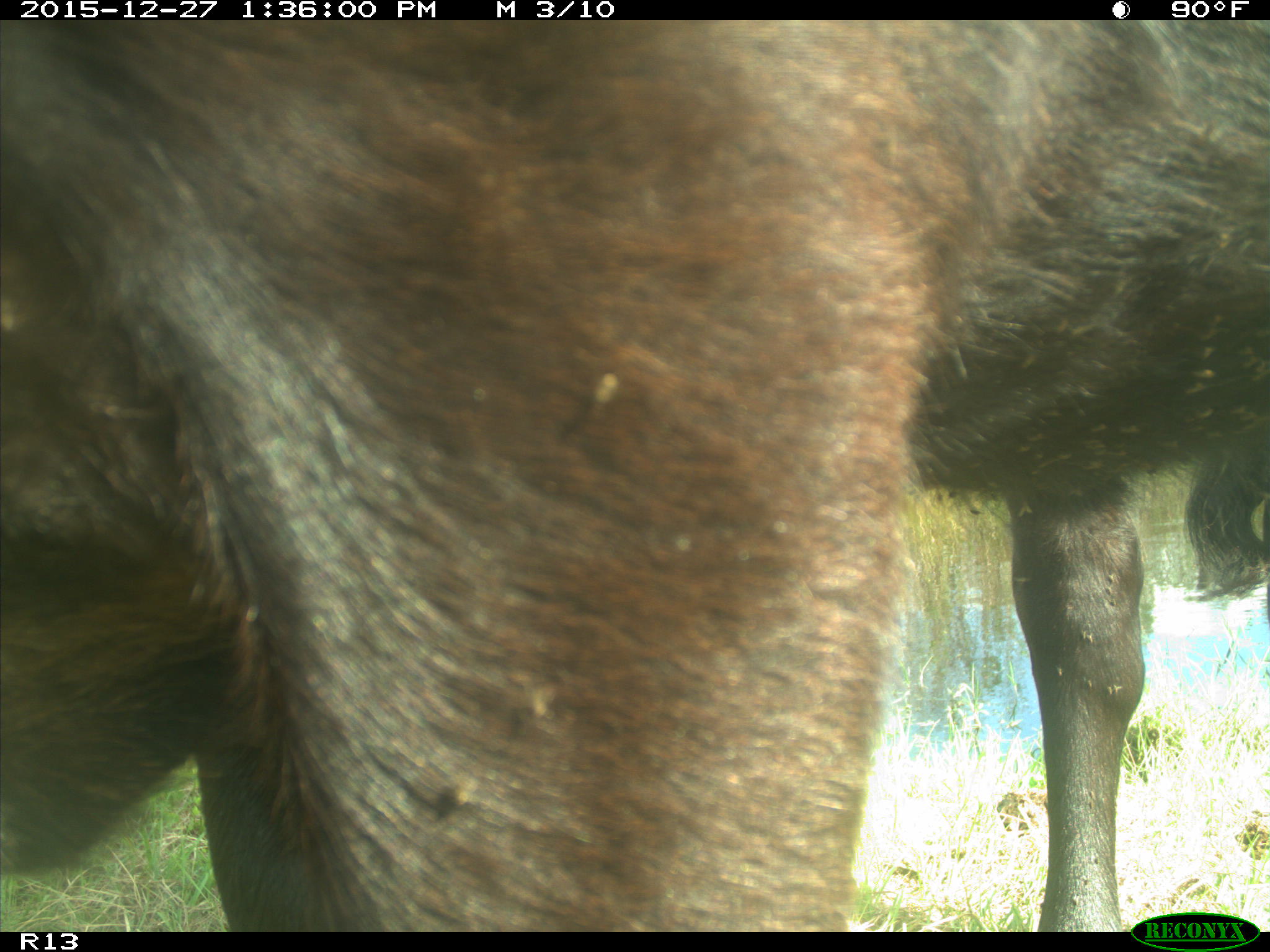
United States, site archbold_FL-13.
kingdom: Animalia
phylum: Chordata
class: Mammalia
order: Artiodactyla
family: Bovidae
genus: Bos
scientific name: Bos taurus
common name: domestic cow